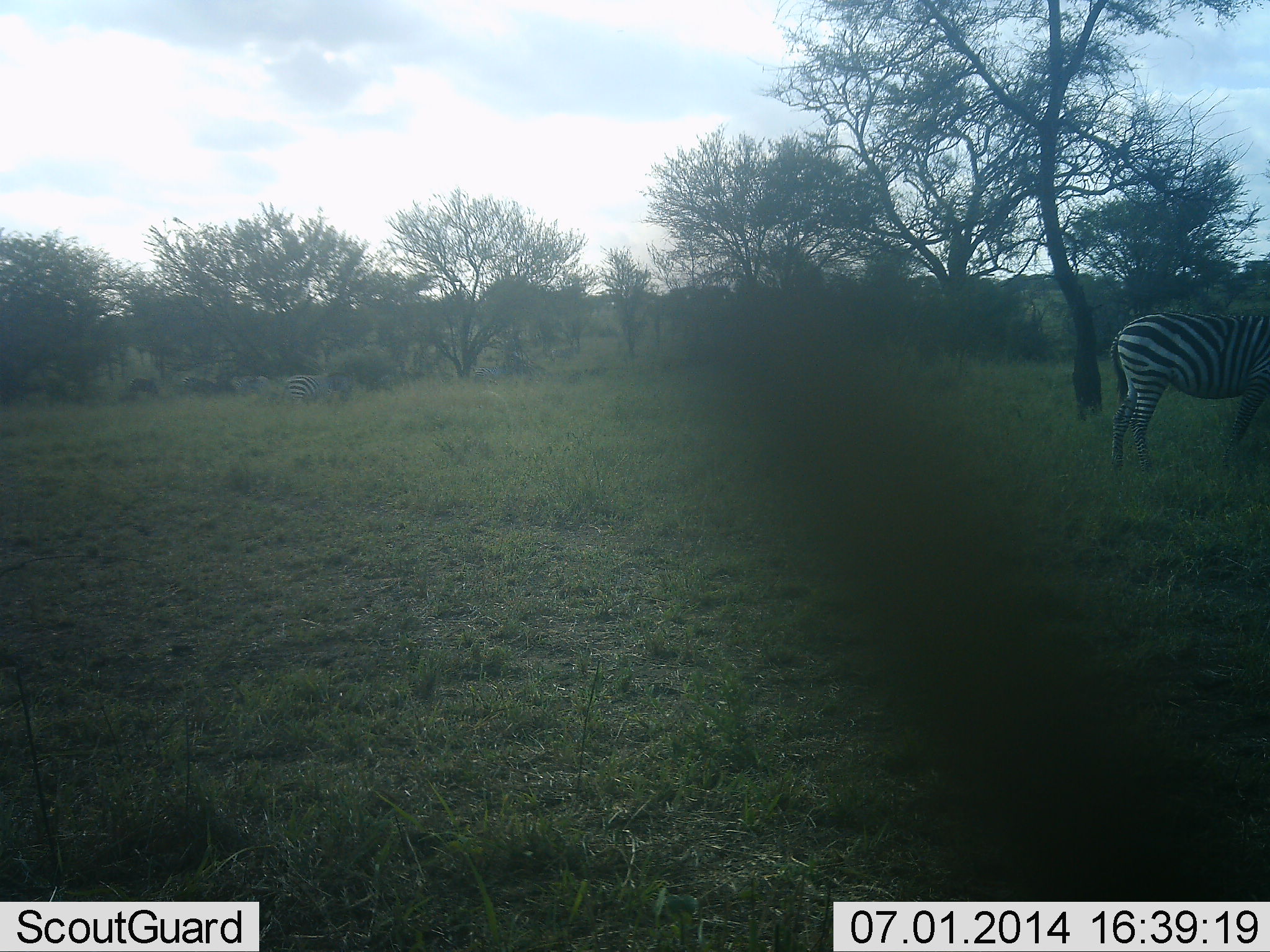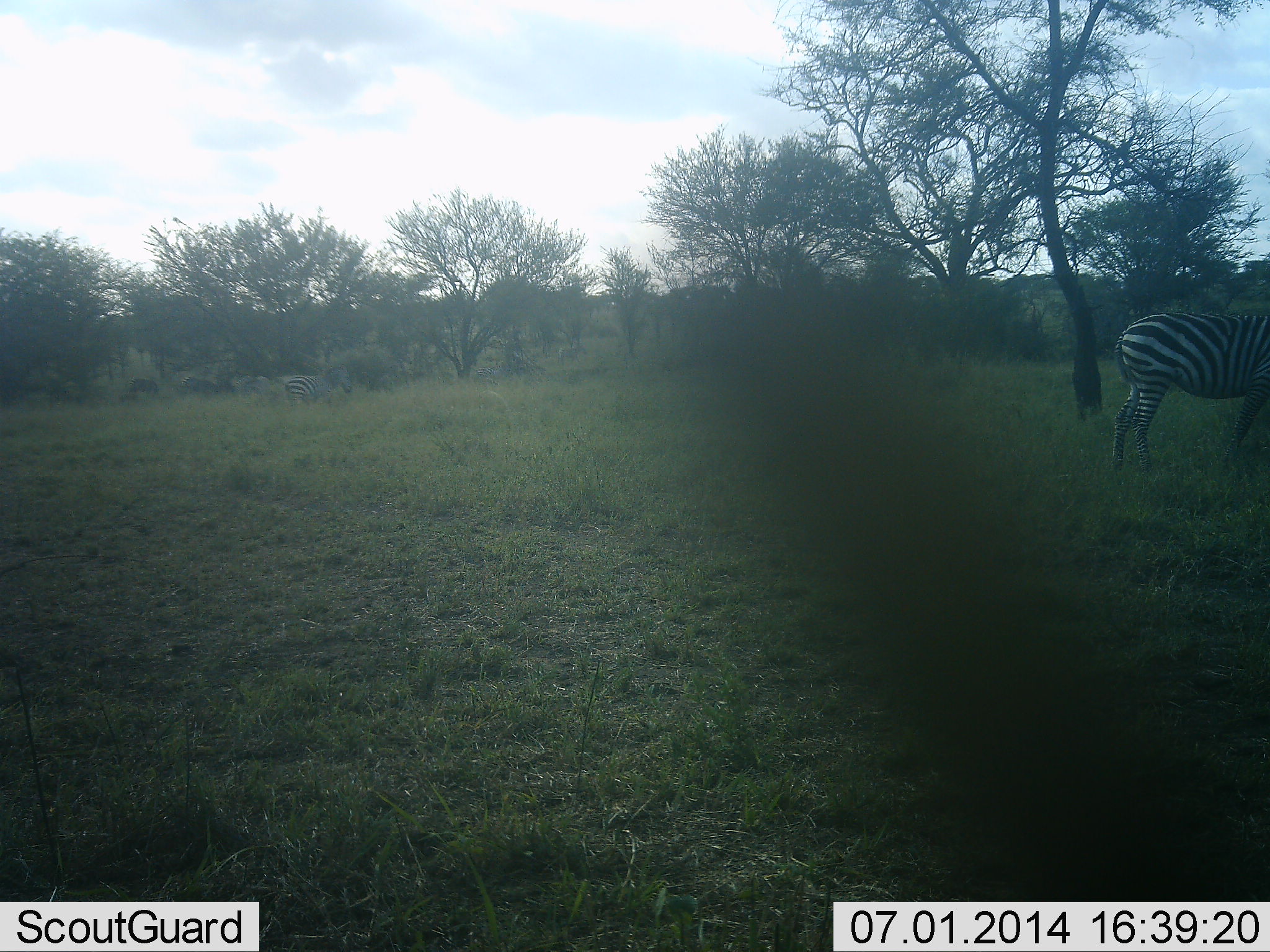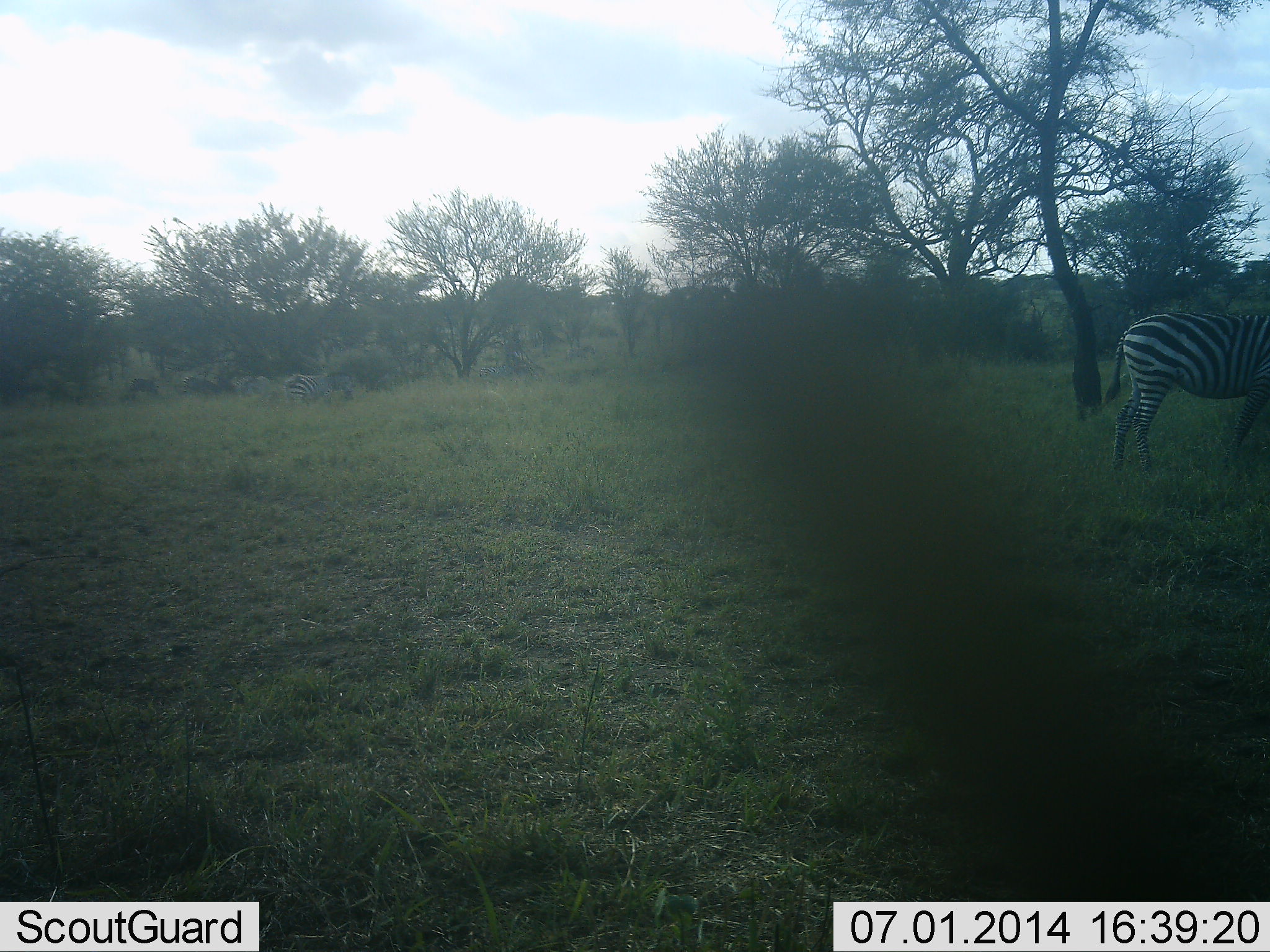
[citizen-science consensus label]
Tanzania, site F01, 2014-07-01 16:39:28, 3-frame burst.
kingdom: Animalia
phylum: Chordata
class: Mammalia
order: Perissodactyla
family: Equidae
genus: Equus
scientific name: Equus quagga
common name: plains zebra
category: zebra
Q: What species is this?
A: Zebra (plains zebra) (Equus quagga).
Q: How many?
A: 1.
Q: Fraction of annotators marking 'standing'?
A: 90%.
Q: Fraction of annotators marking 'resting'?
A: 0%.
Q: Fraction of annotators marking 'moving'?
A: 40%.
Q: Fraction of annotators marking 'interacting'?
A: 10%.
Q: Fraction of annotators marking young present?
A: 0%.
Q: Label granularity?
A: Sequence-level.